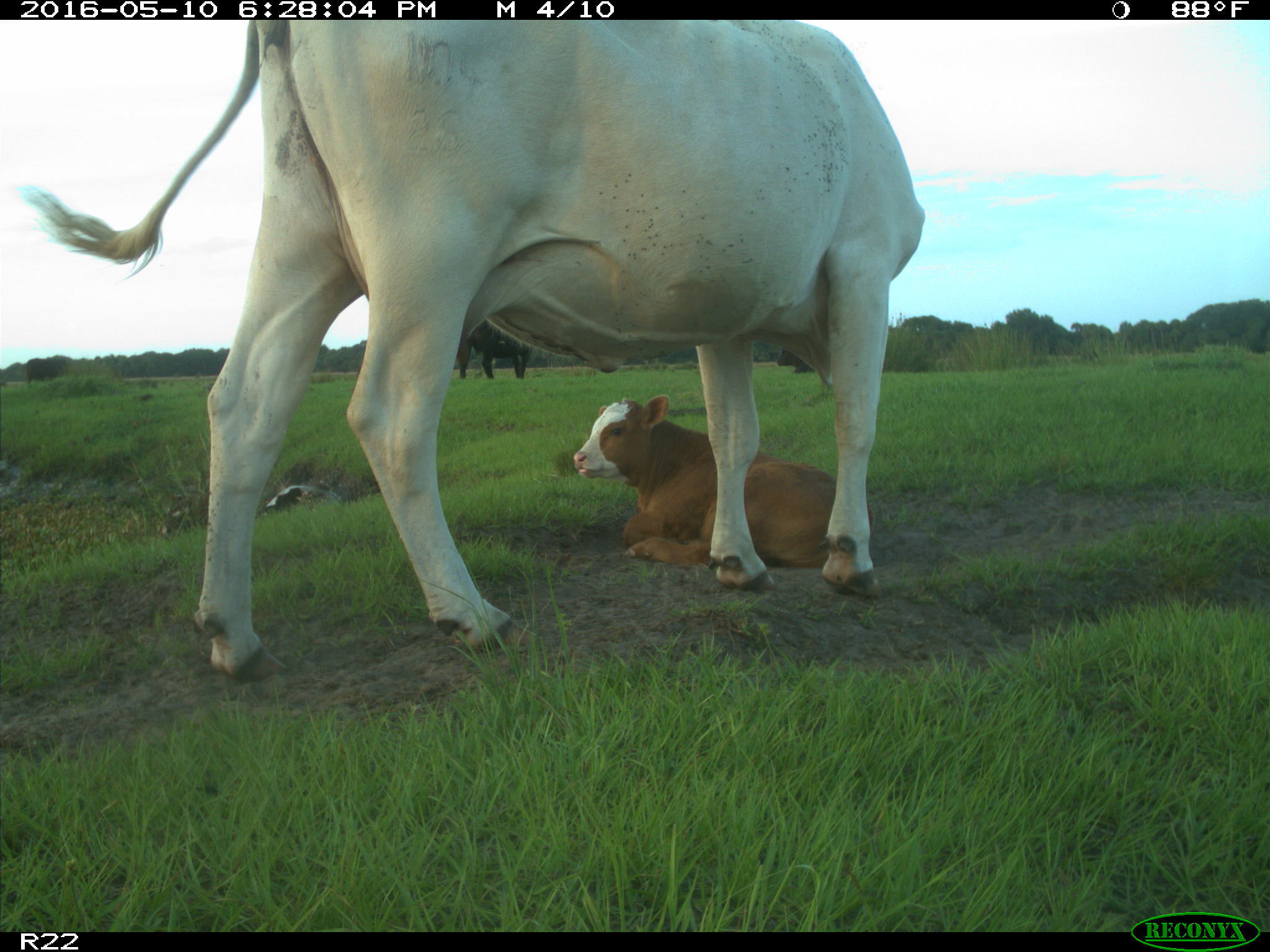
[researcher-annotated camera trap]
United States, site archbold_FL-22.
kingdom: Animalia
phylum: Chordata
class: Mammalia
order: Artiodactyla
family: Bovidae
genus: Bos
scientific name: Bos taurus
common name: domestic cow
Bos taurus (domestic cow).